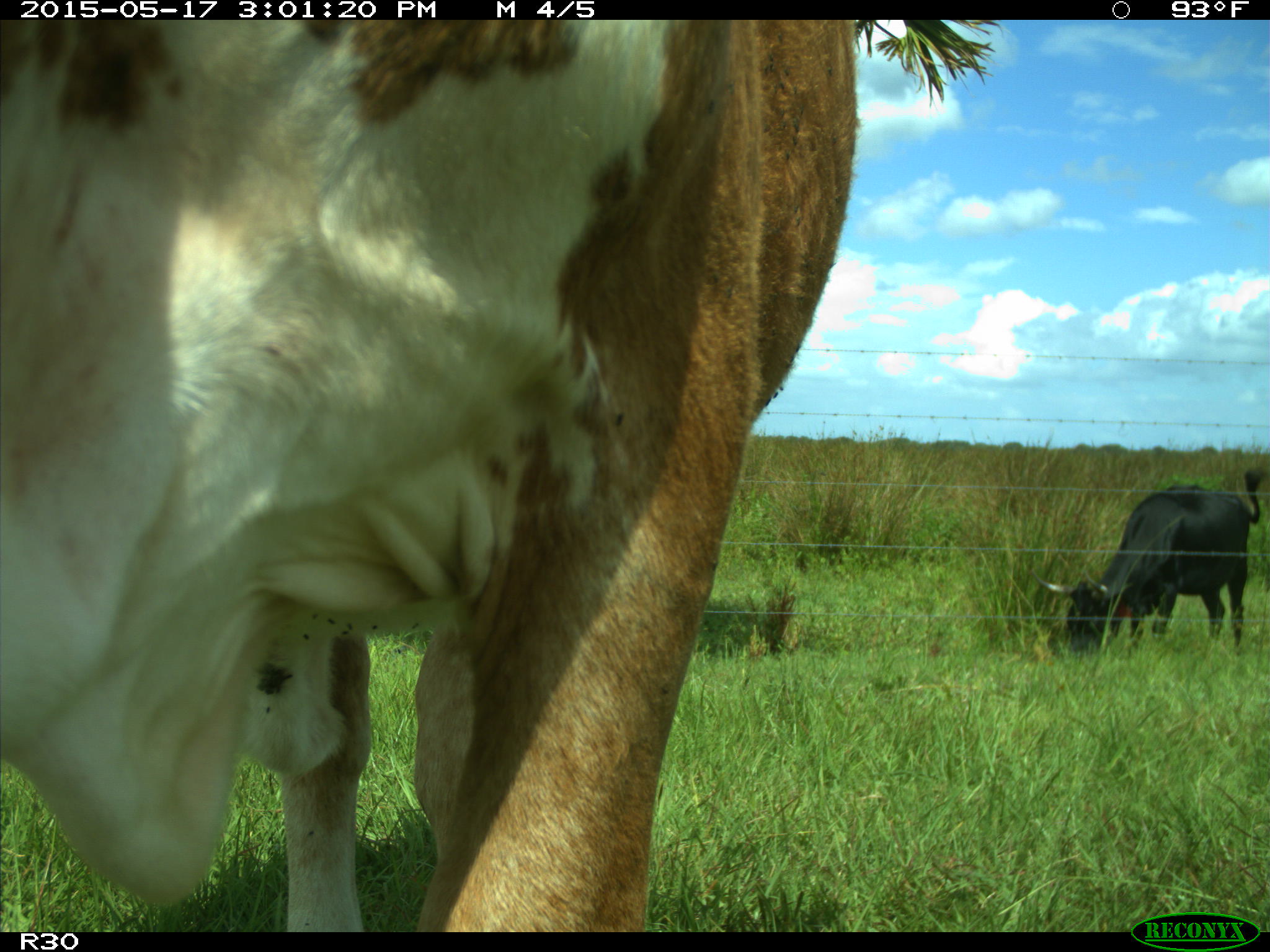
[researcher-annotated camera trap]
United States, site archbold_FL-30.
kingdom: Animalia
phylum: Chordata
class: Mammalia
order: Artiodactyla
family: Bovidae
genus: Bos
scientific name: Bos taurus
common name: domestic cow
Bos taurus (domestic cow).